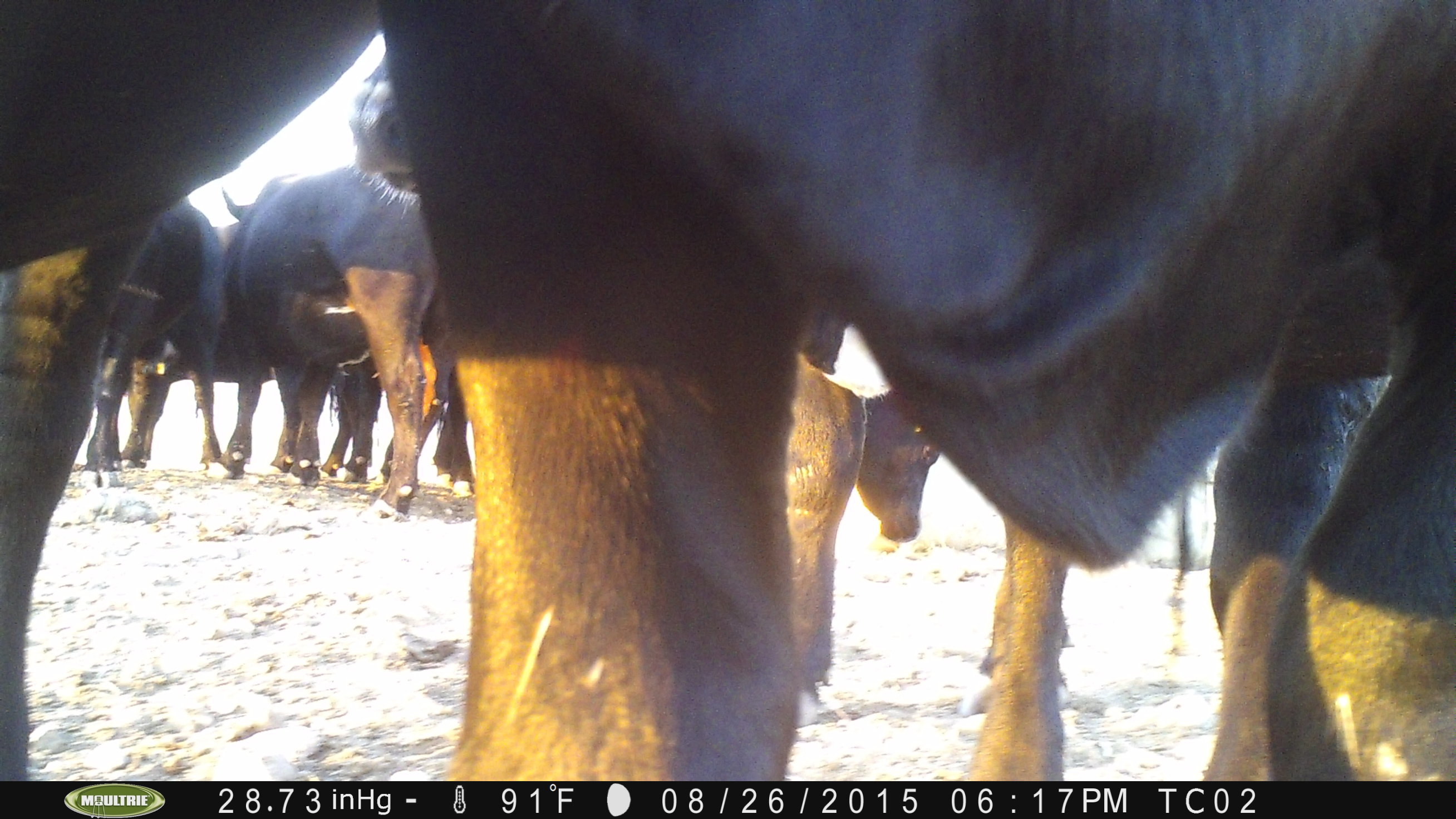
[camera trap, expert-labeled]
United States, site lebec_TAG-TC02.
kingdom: Animalia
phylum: Chordata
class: Mammalia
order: Artiodactyla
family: Bovidae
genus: Bos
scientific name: Bos taurus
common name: domestic cow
Bos taurus (domestic cow).